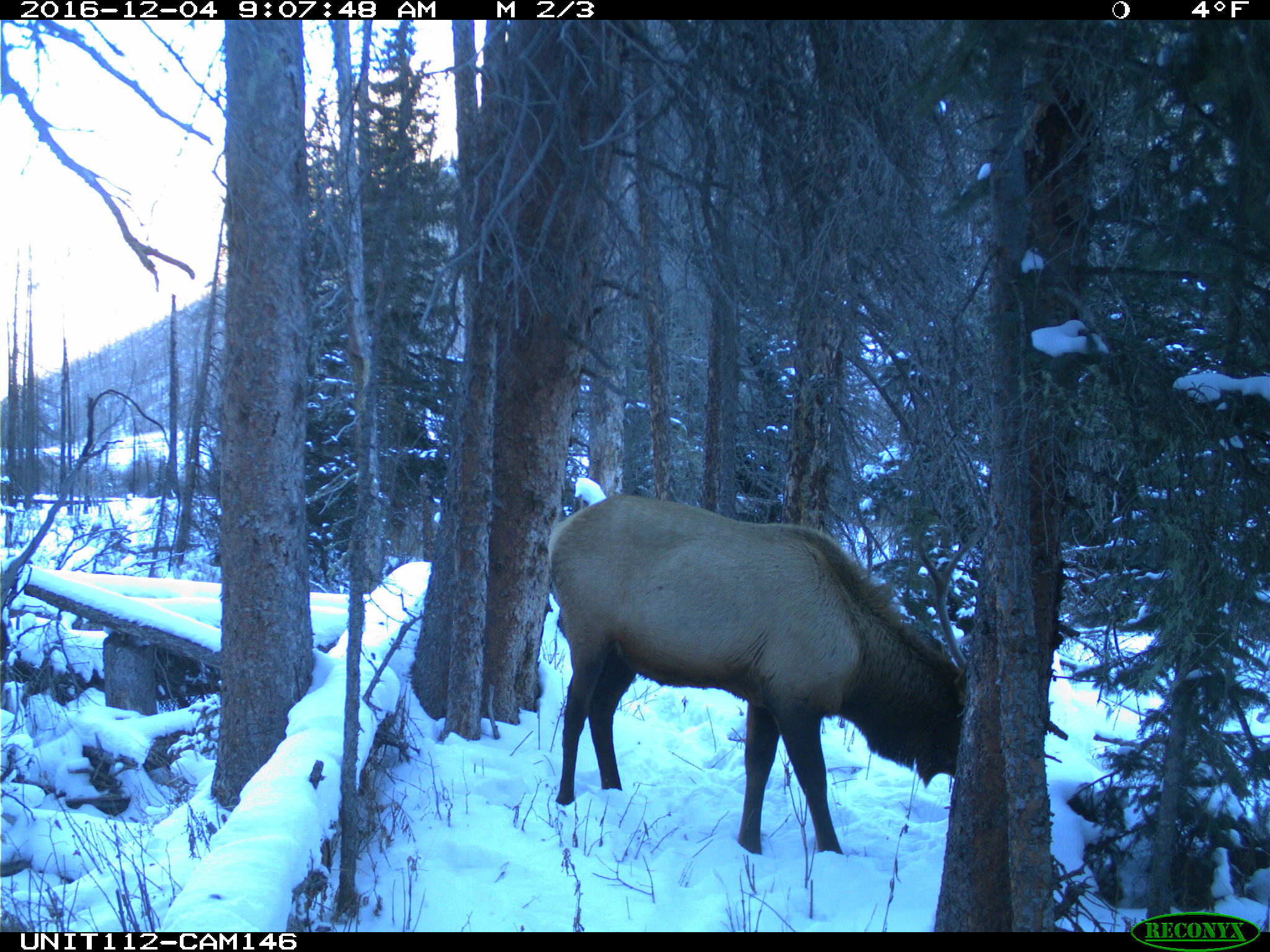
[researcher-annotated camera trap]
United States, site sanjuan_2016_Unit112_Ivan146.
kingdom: Animalia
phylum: Chordata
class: Mammalia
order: Artiodactyla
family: Cervidae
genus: Cervus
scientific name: Cervus elaphus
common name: red deer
Cervus elaphus (red deer).